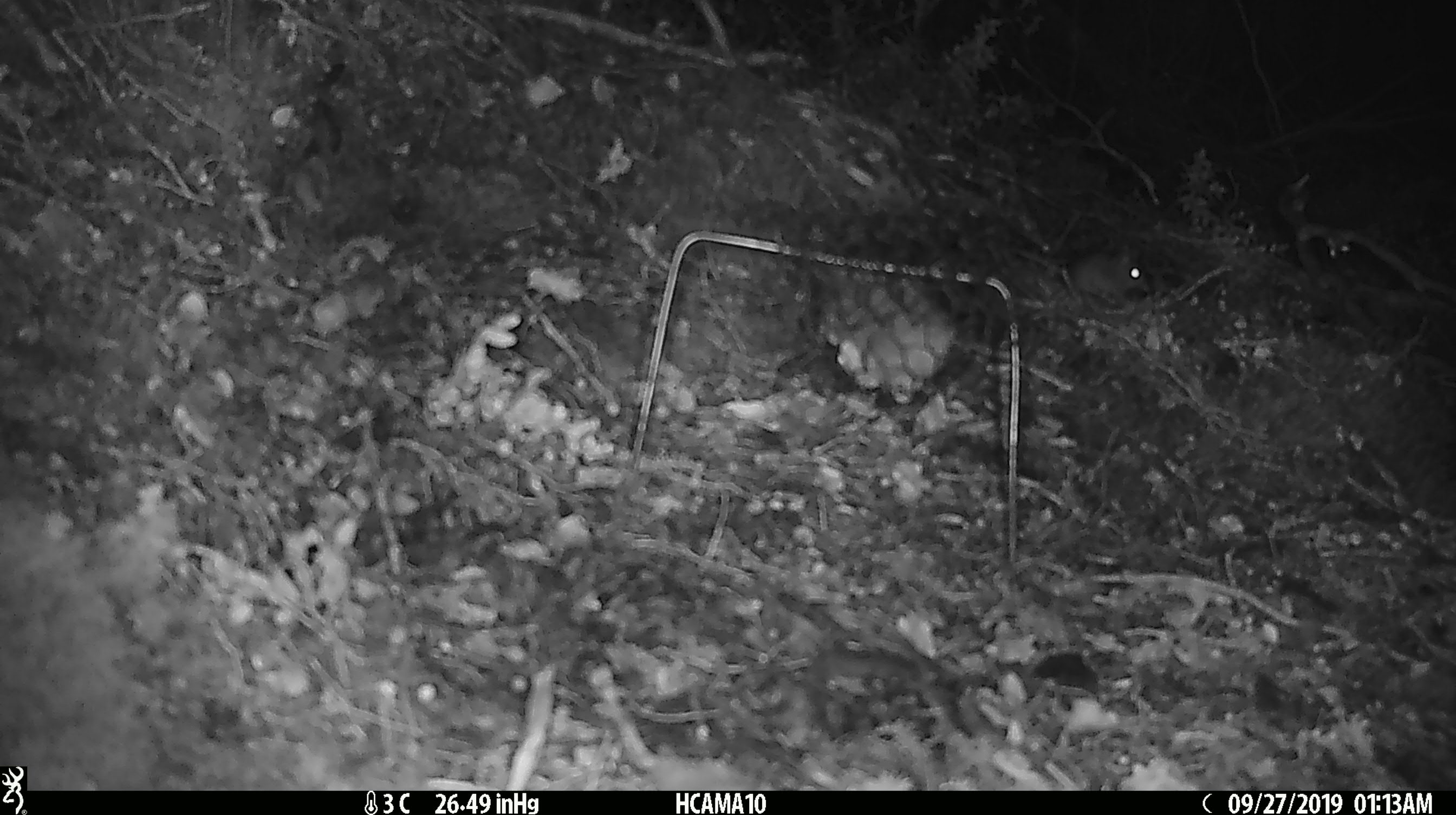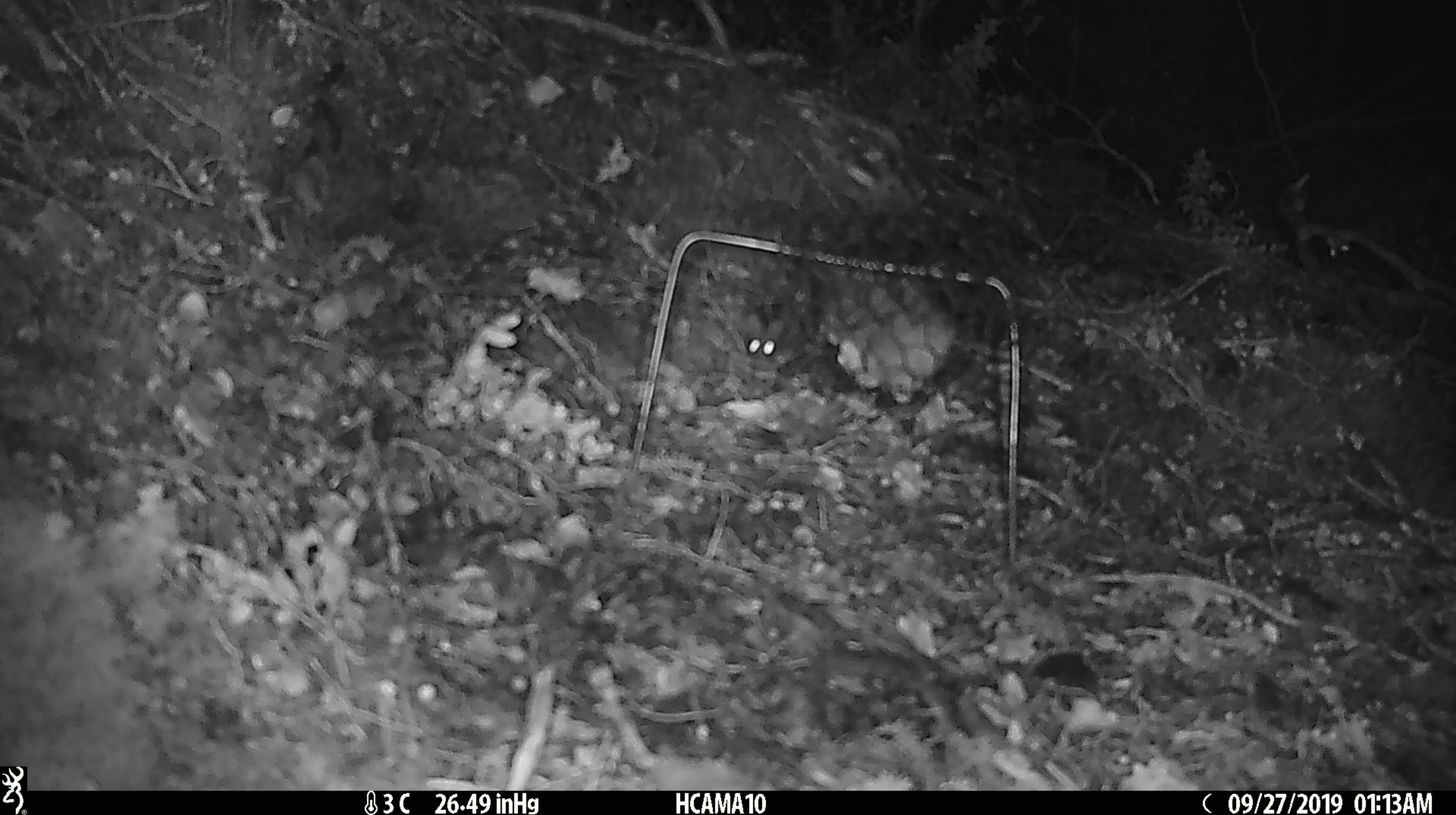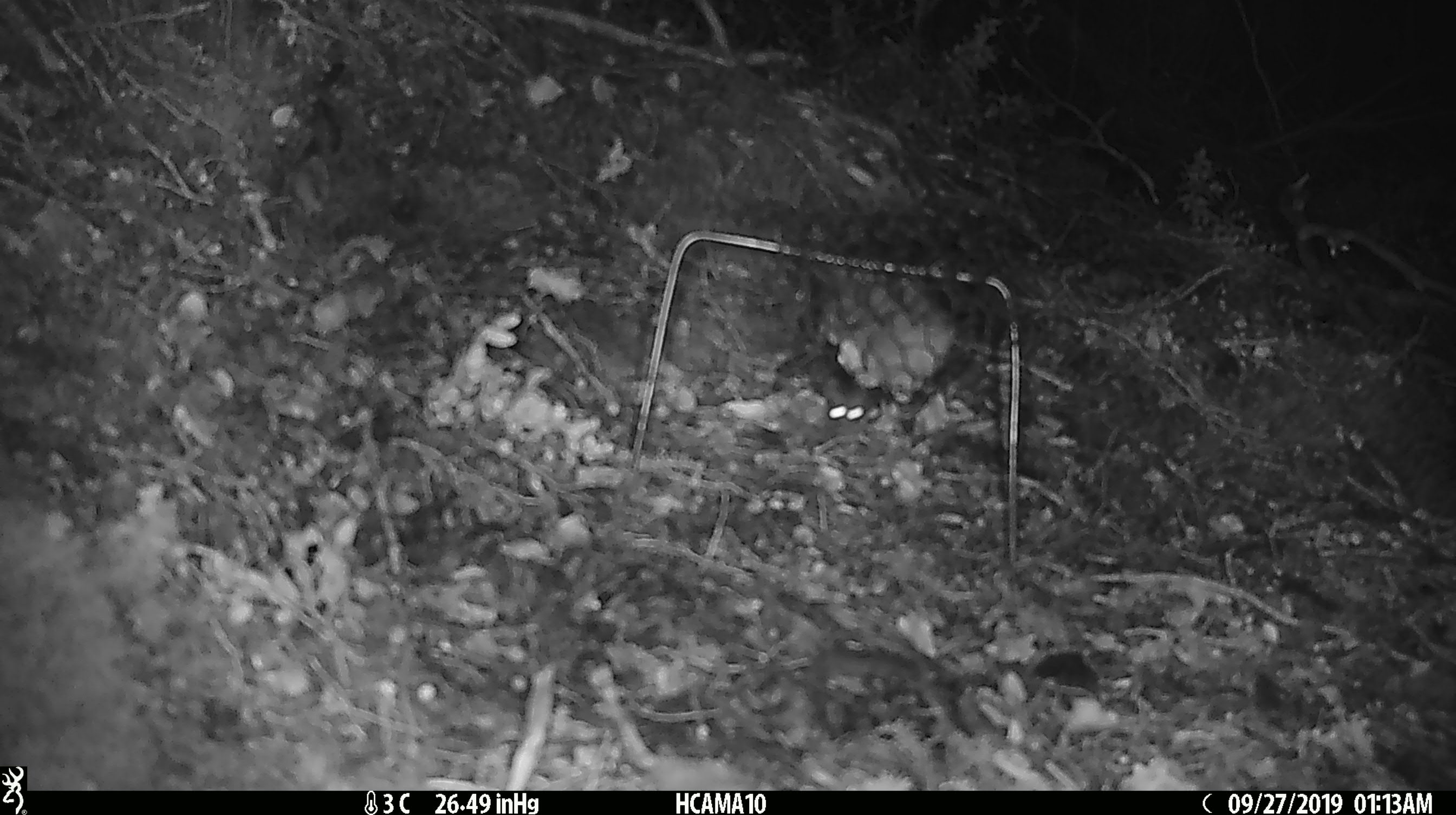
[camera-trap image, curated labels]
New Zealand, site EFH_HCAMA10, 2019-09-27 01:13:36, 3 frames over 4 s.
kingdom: Animalia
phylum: Chordata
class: Mammalia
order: Rodentia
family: Muridae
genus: Mus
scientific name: Mus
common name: mouse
Mouse (Mus).